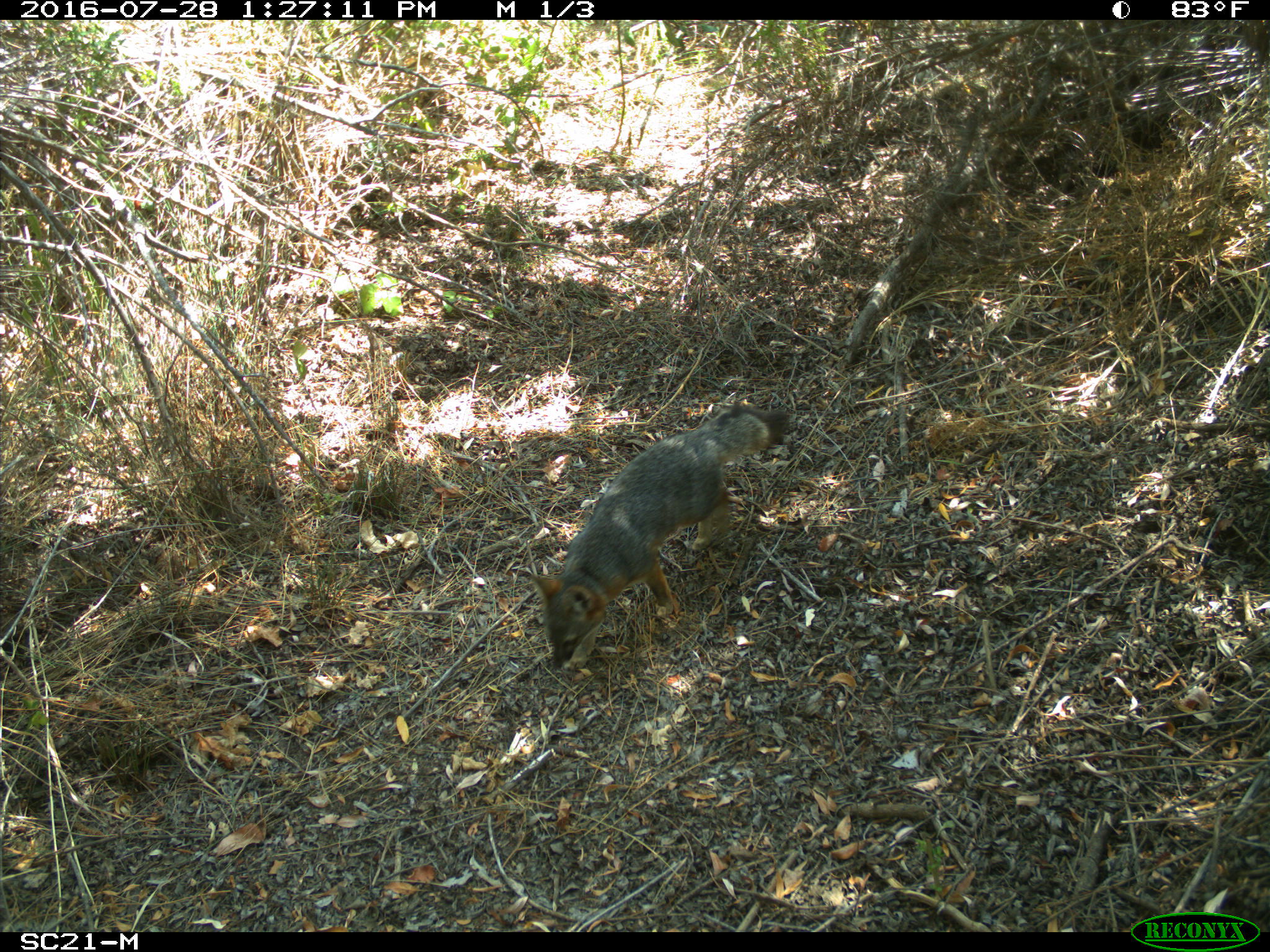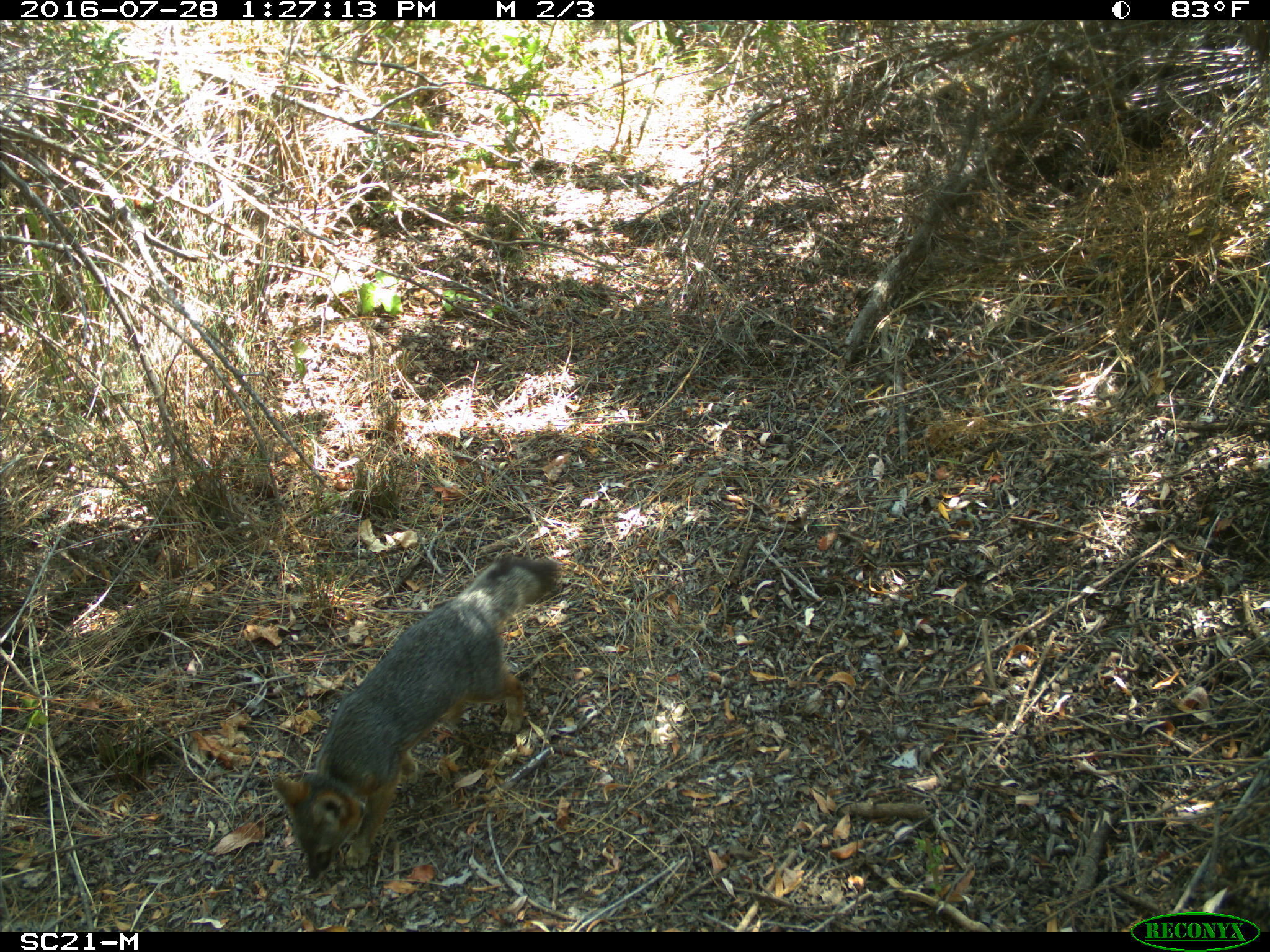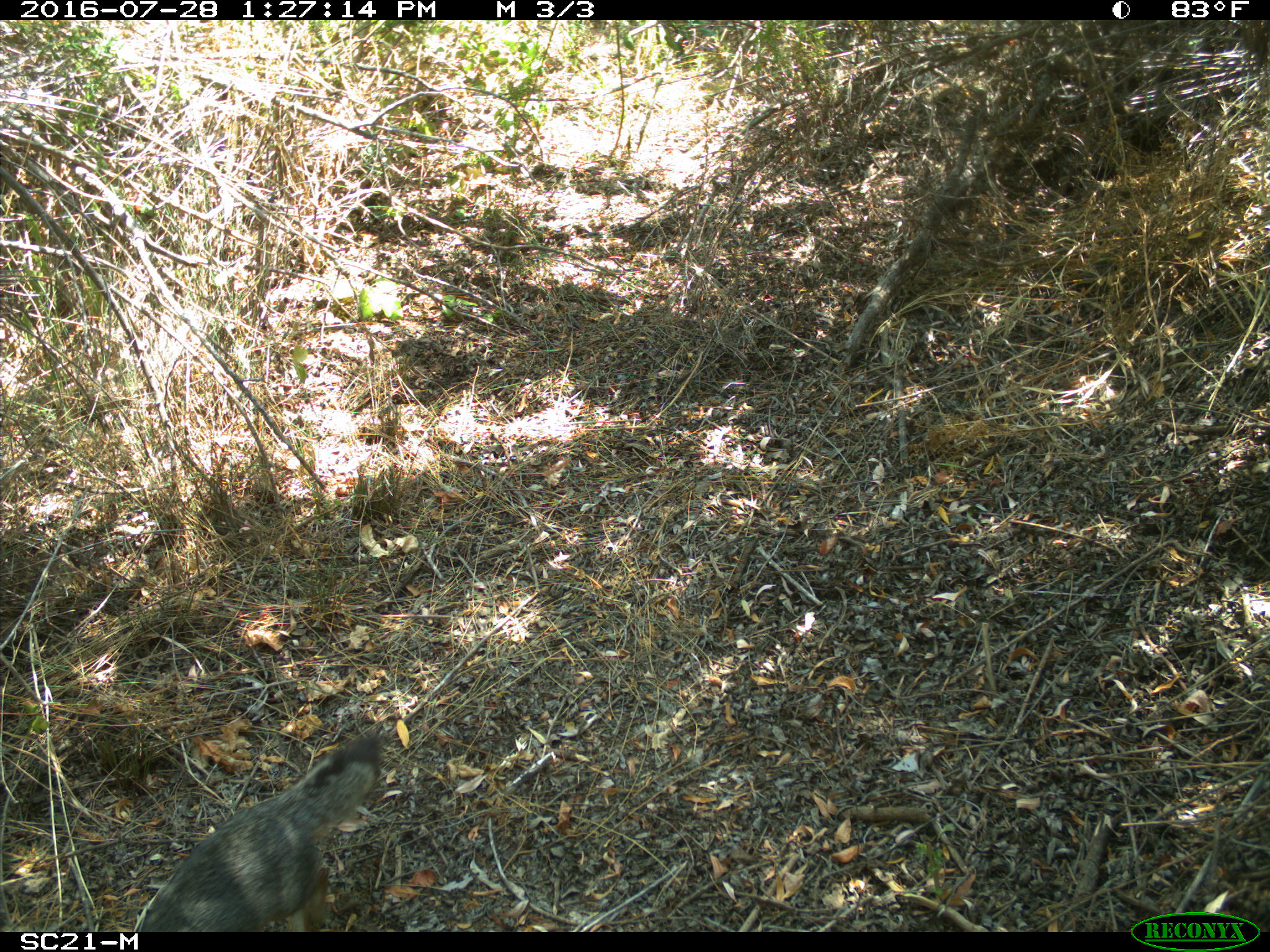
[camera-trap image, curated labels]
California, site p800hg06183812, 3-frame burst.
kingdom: Animalia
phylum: Chordata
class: Mammalia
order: Carnivora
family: Canidae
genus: Urocyon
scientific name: Urocyon littoralis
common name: island fox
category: fox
Fox (island fox) (Urocyon littoralis).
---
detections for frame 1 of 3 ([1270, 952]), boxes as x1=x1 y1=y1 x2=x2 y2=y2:
fox: x1=528 y1=398 x2=791 y2=670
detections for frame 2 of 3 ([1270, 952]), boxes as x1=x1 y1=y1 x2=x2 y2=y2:
fox: x1=273 y1=553 x2=561 y2=881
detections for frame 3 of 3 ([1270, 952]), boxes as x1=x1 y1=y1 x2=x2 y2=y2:
fox: x1=133 y1=731 x2=383 y2=932